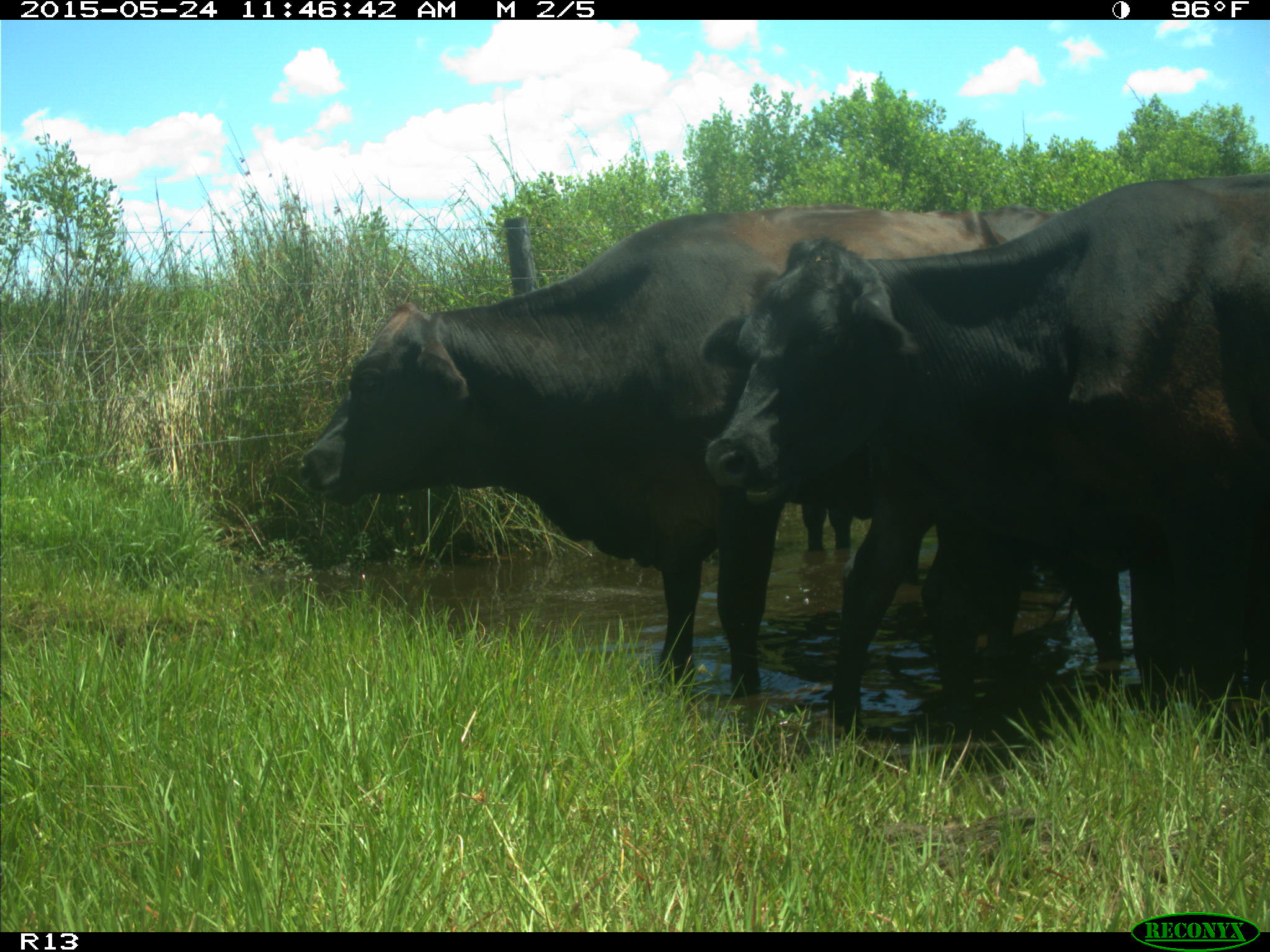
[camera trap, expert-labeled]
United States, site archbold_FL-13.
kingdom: Animalia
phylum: Chordata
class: Mammalia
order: Artiodactyla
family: Bovidae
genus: Bos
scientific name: Bos taurus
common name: domestic cow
Bos taurus (domestic cow).